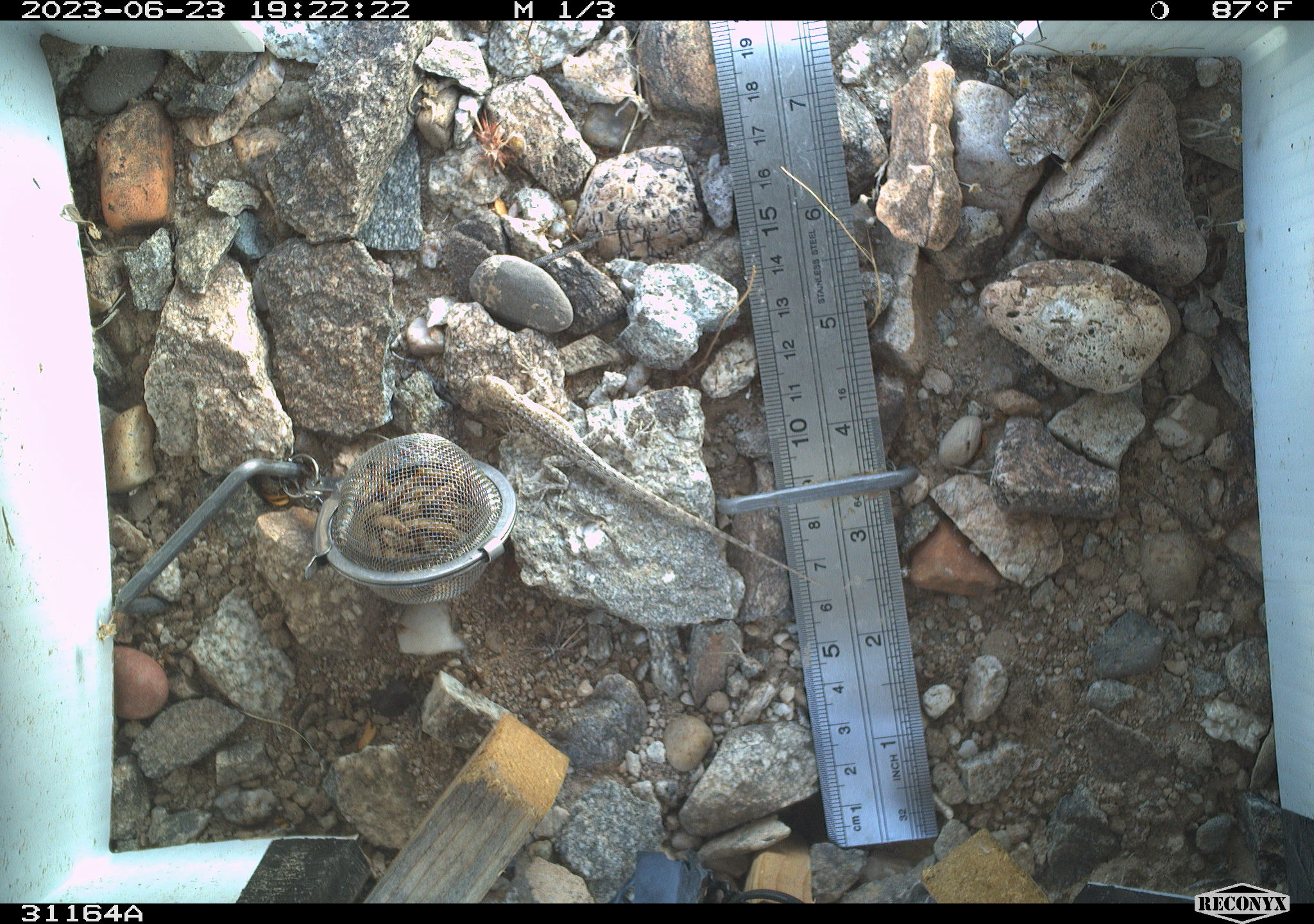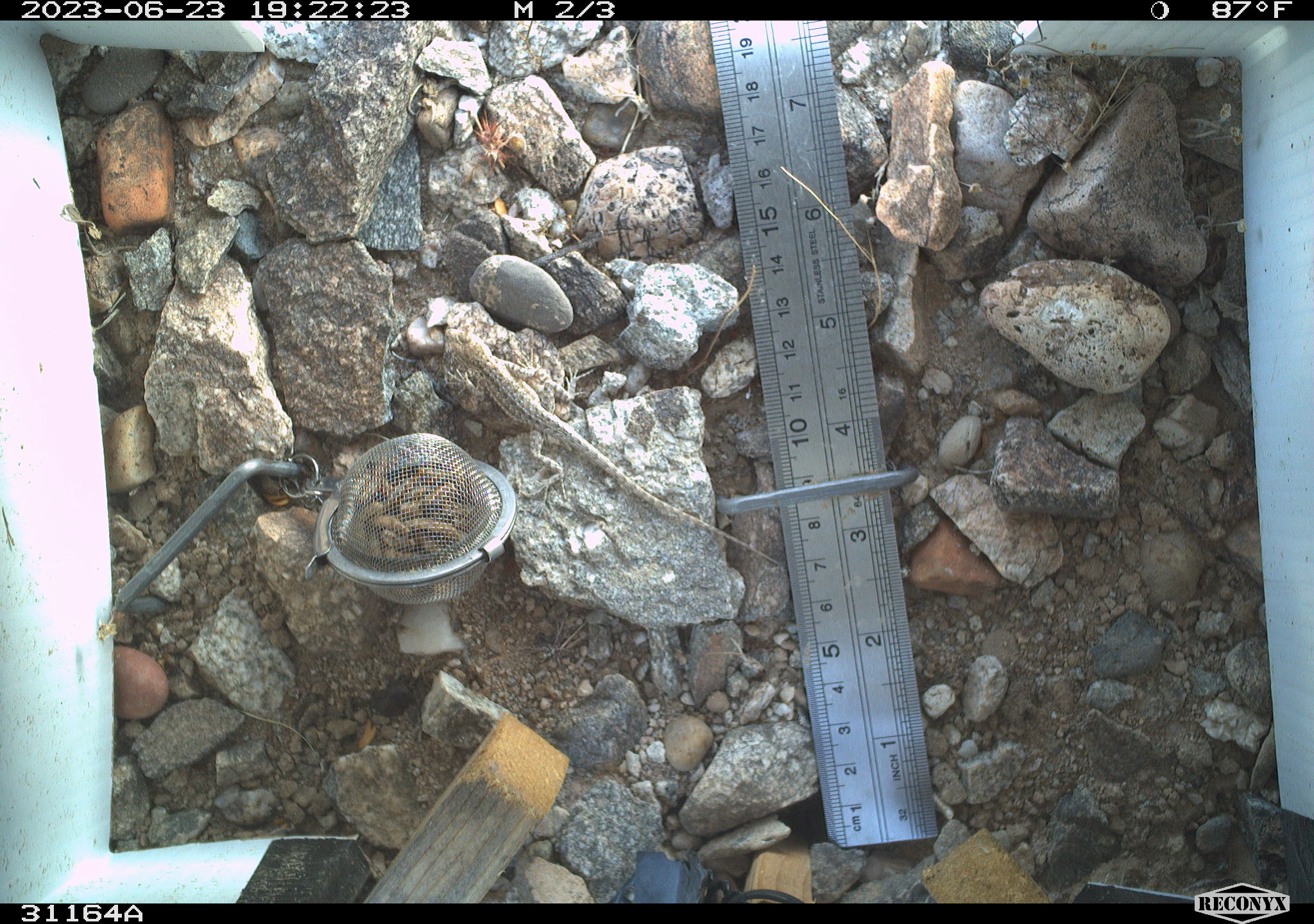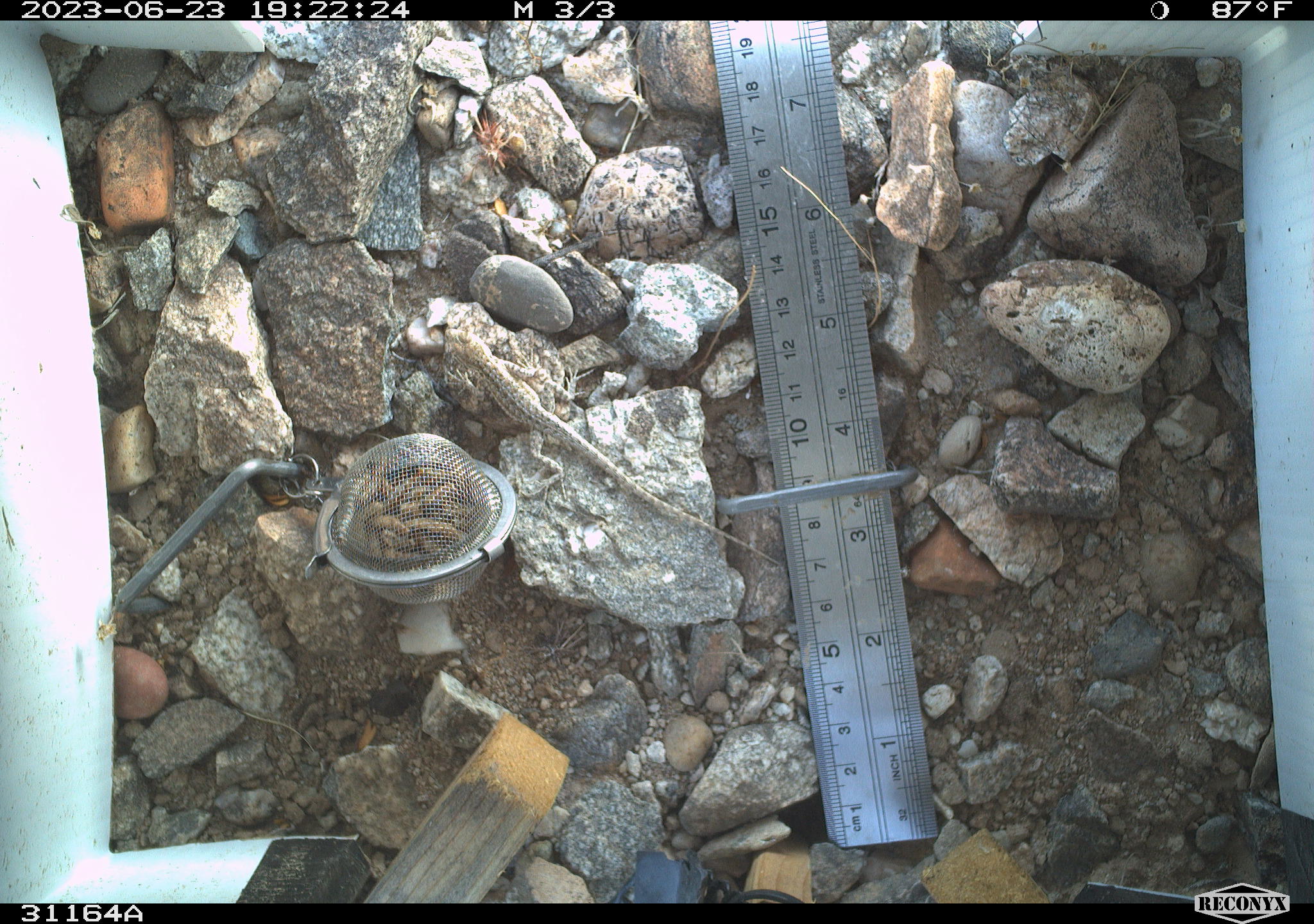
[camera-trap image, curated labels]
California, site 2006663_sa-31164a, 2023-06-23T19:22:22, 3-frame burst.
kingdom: Animalia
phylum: Chordata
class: Reptilia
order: Squamata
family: Phrynosomatidae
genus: Sceloporus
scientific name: Sceloporus graciosus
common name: common sagebrush lizard